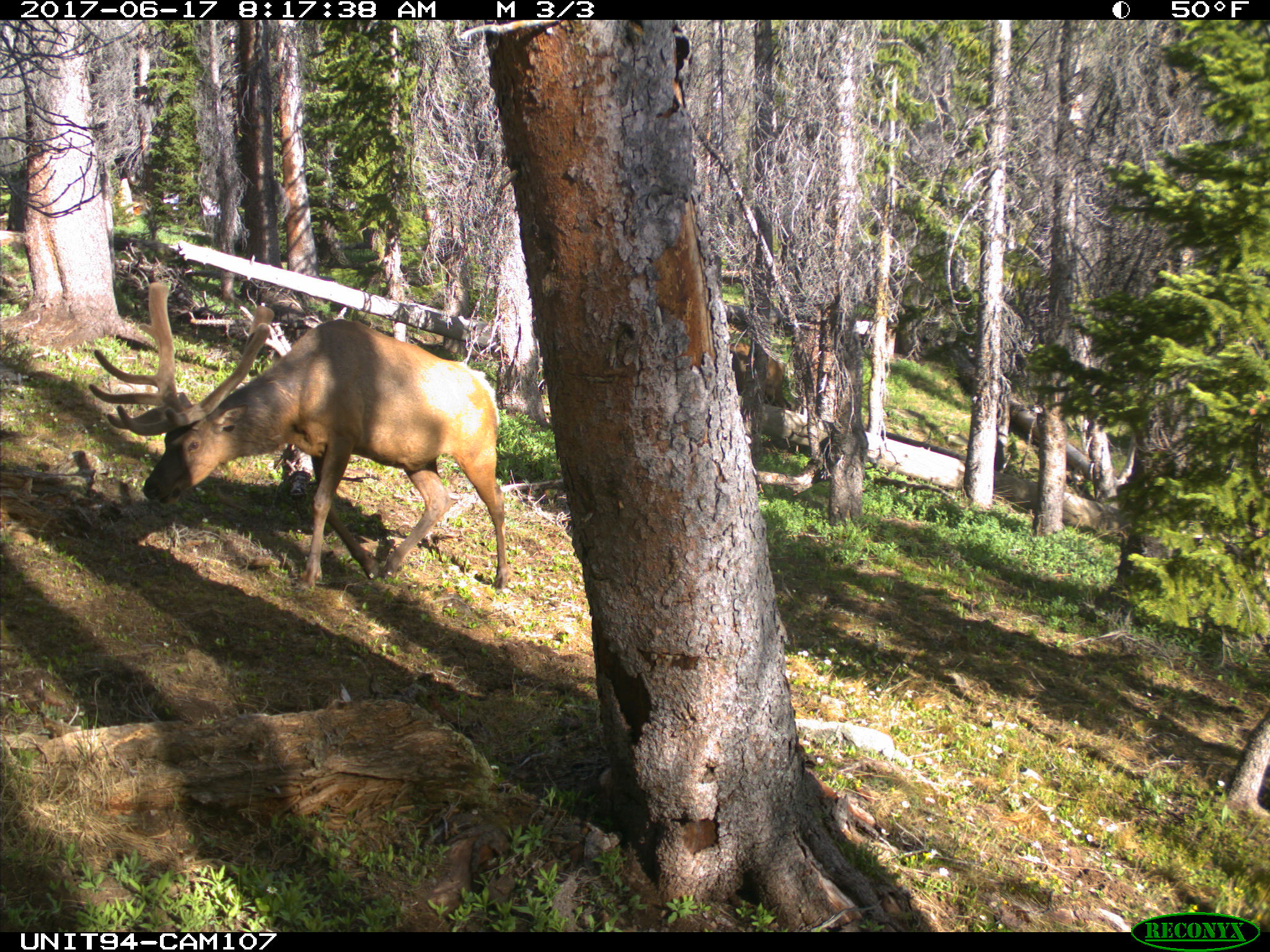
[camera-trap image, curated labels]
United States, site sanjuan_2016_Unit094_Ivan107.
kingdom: Animalia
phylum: Chordata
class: Mammalia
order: Artiodactyla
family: Cervidae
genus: Cervus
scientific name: Cervus elaphus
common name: red deer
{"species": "Cervus elaphus (red deer)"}